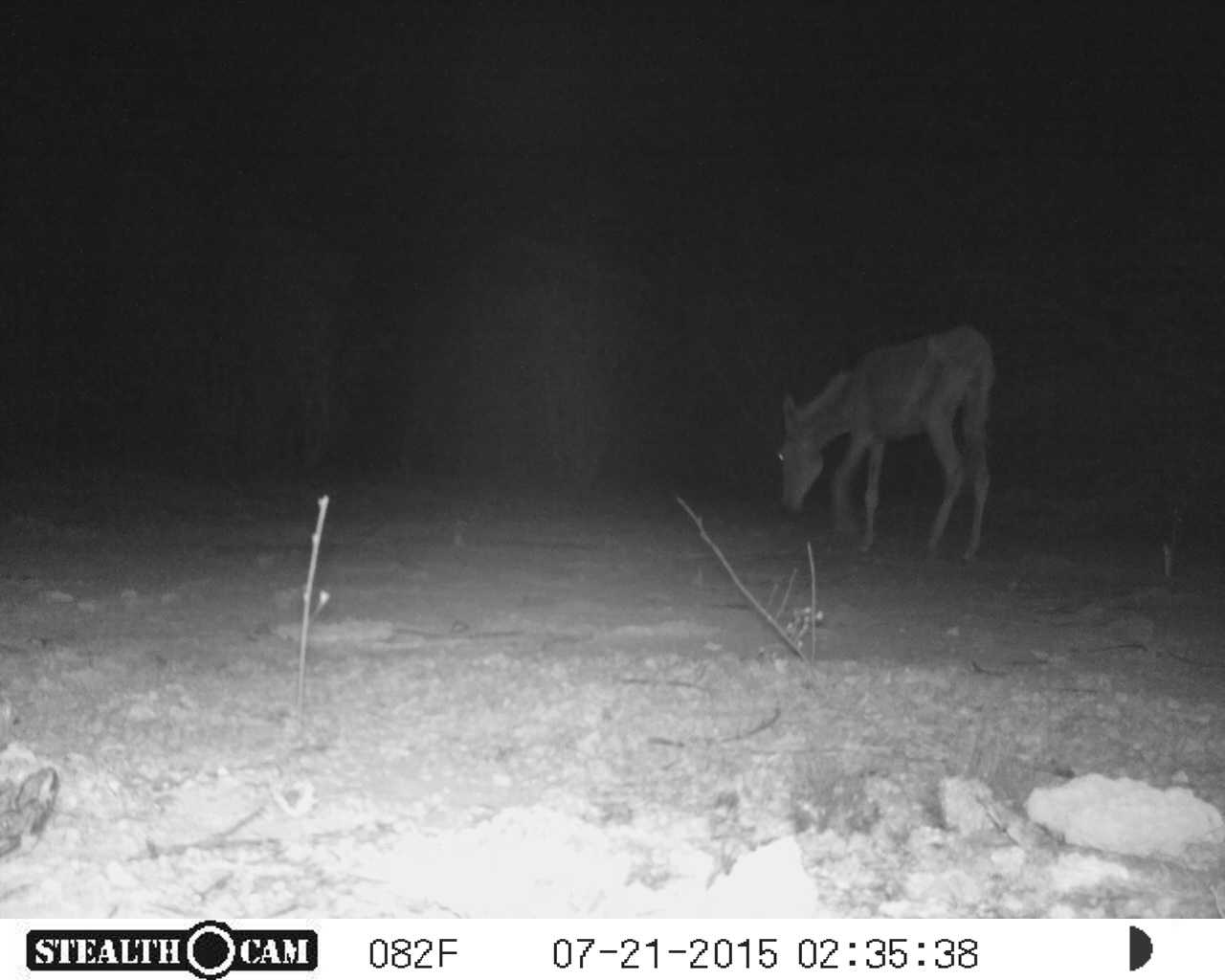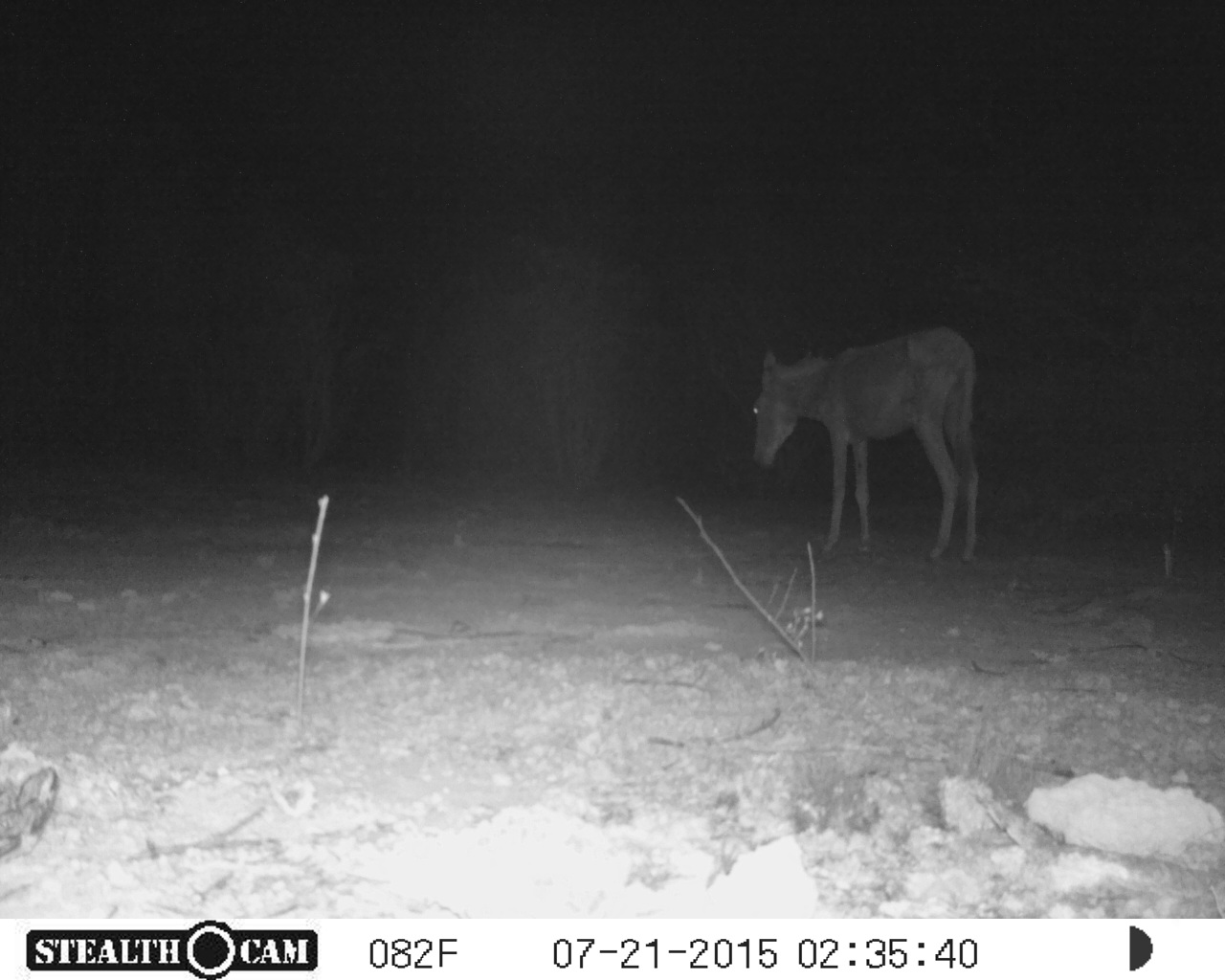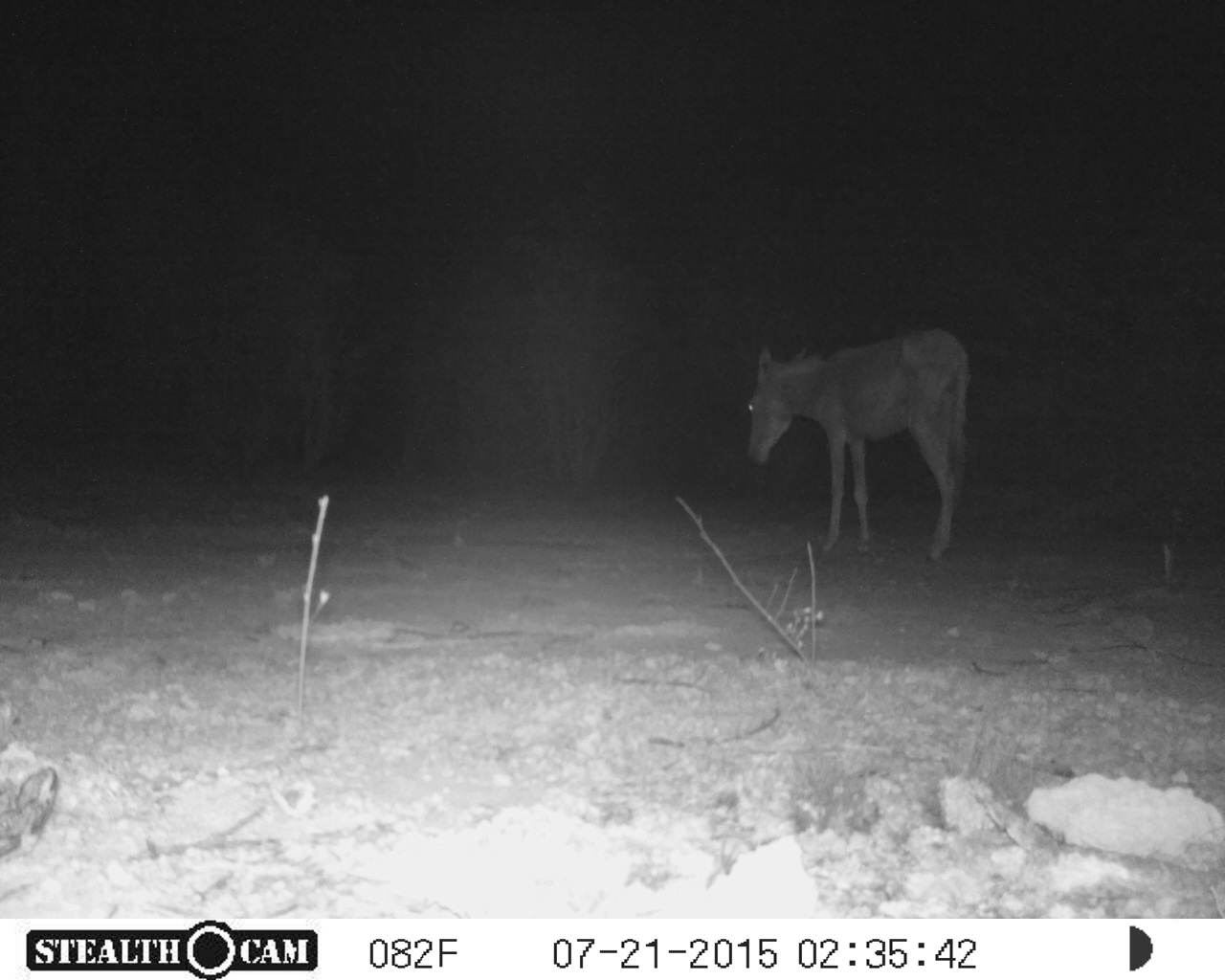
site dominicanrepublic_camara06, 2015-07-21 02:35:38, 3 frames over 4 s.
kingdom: Animalia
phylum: Chordata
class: Mammalia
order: Perissodactyla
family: Equidae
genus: Equus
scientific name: Equus asinus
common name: donkey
Donkey (Equus asinus).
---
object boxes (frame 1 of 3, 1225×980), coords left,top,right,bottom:
donkey: 773,323,997,567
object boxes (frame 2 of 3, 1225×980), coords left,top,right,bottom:
donkey: 747,324,980,566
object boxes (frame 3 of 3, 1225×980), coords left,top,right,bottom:
donkey: 741,327,974,566